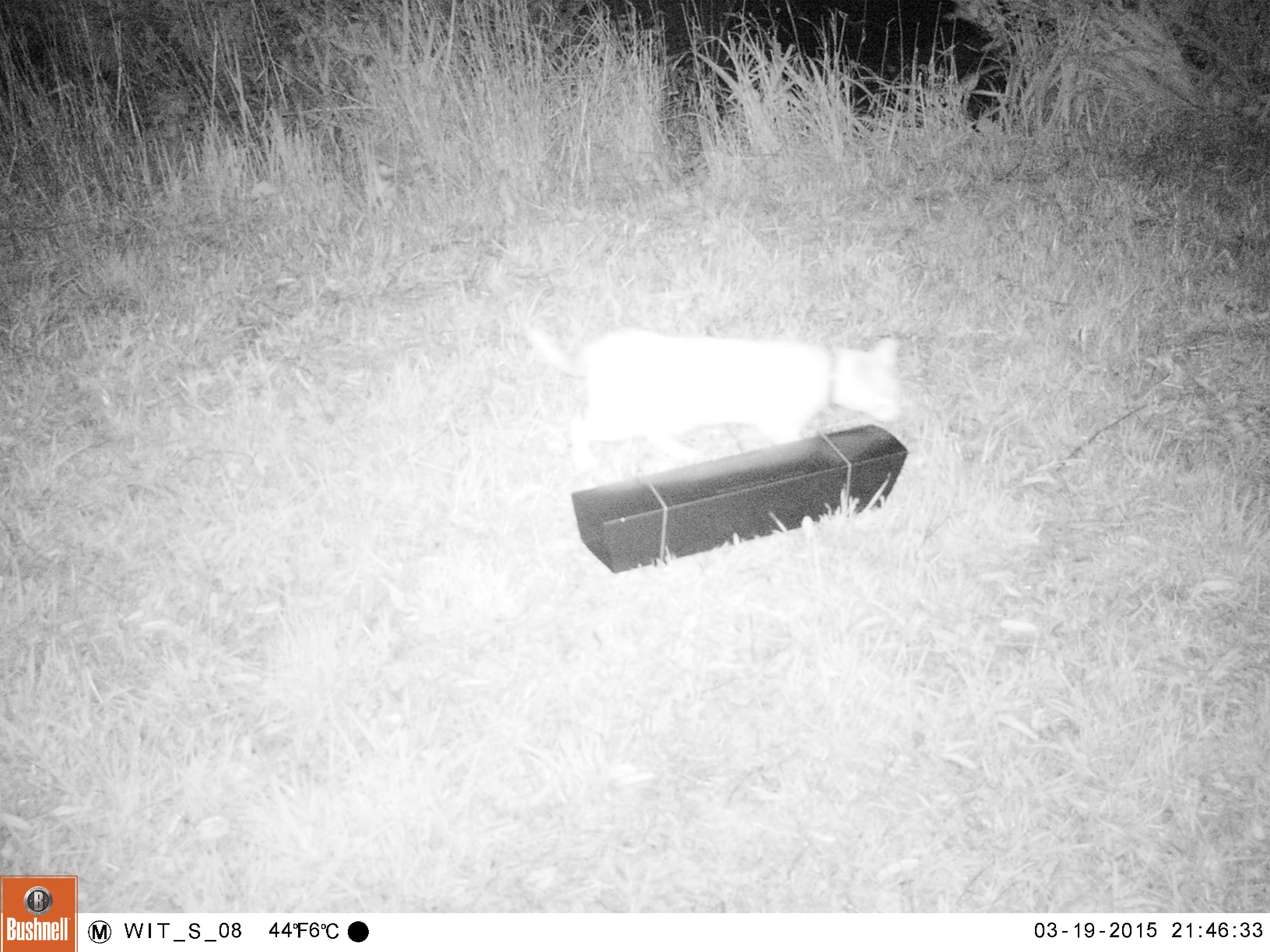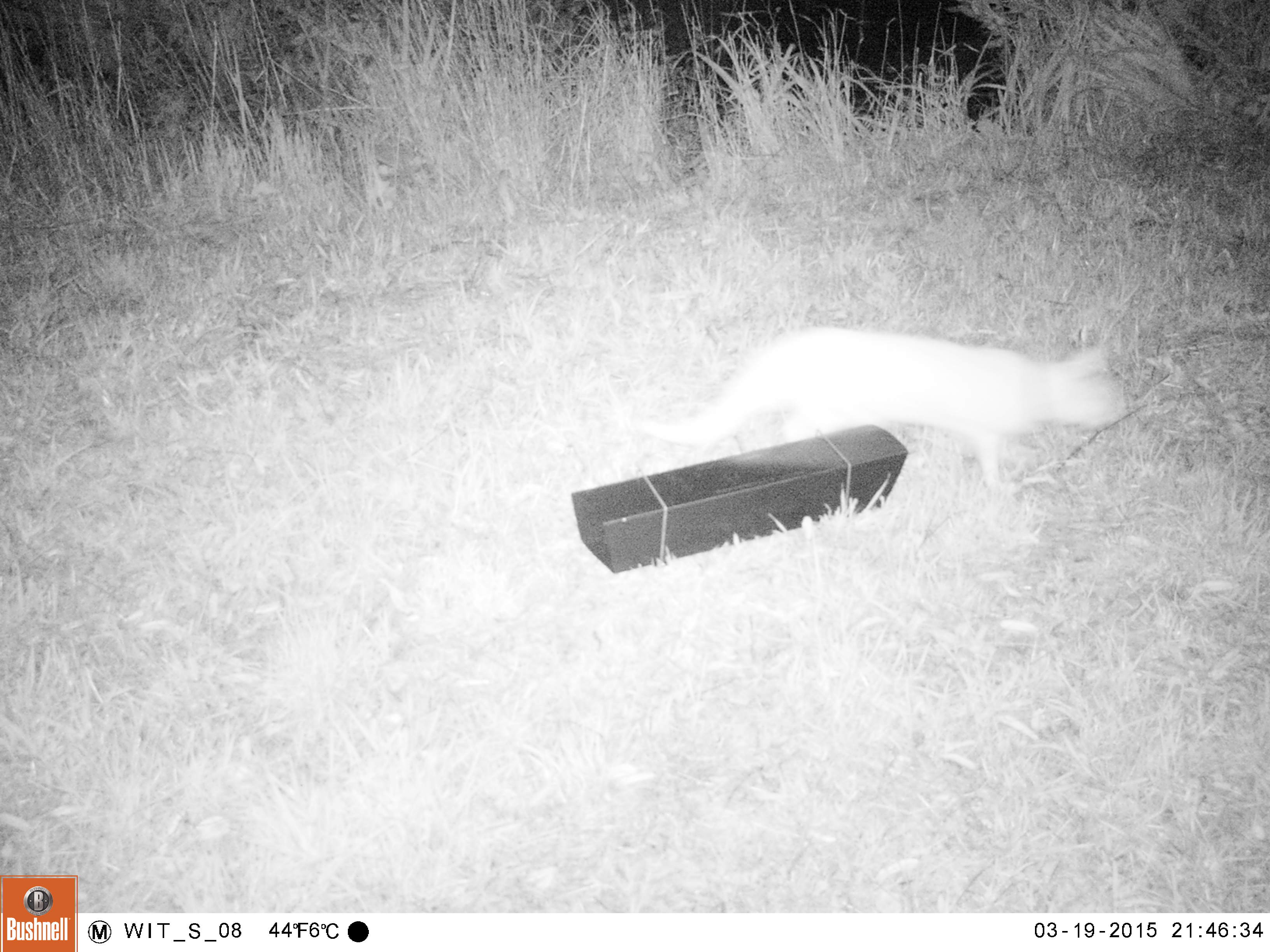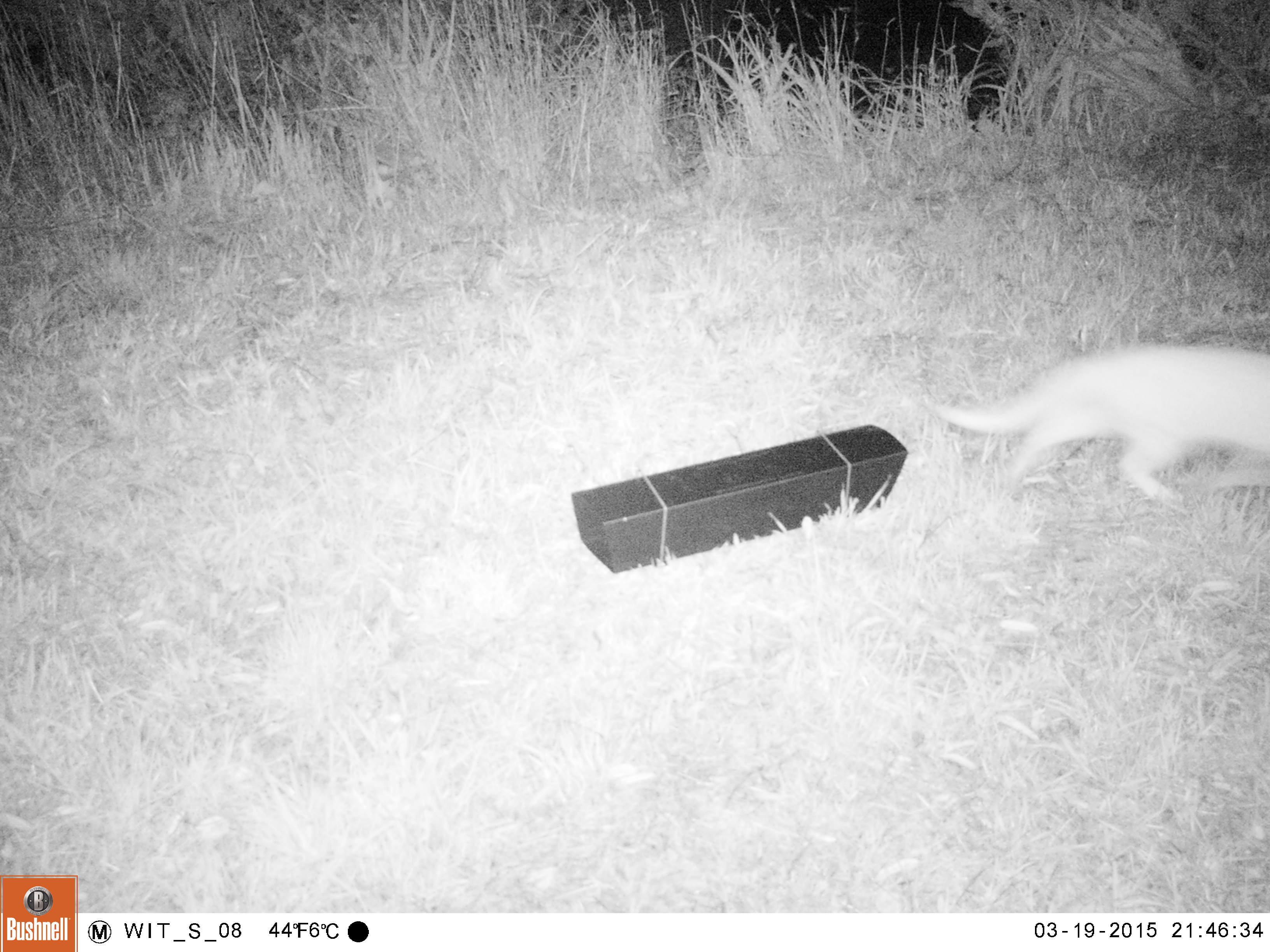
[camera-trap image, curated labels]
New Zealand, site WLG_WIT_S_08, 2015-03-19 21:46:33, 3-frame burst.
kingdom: Animalia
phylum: Chordata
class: Mammalia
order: Carnivora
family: Felidae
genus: Felis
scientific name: Felis catus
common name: domestic cat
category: cat